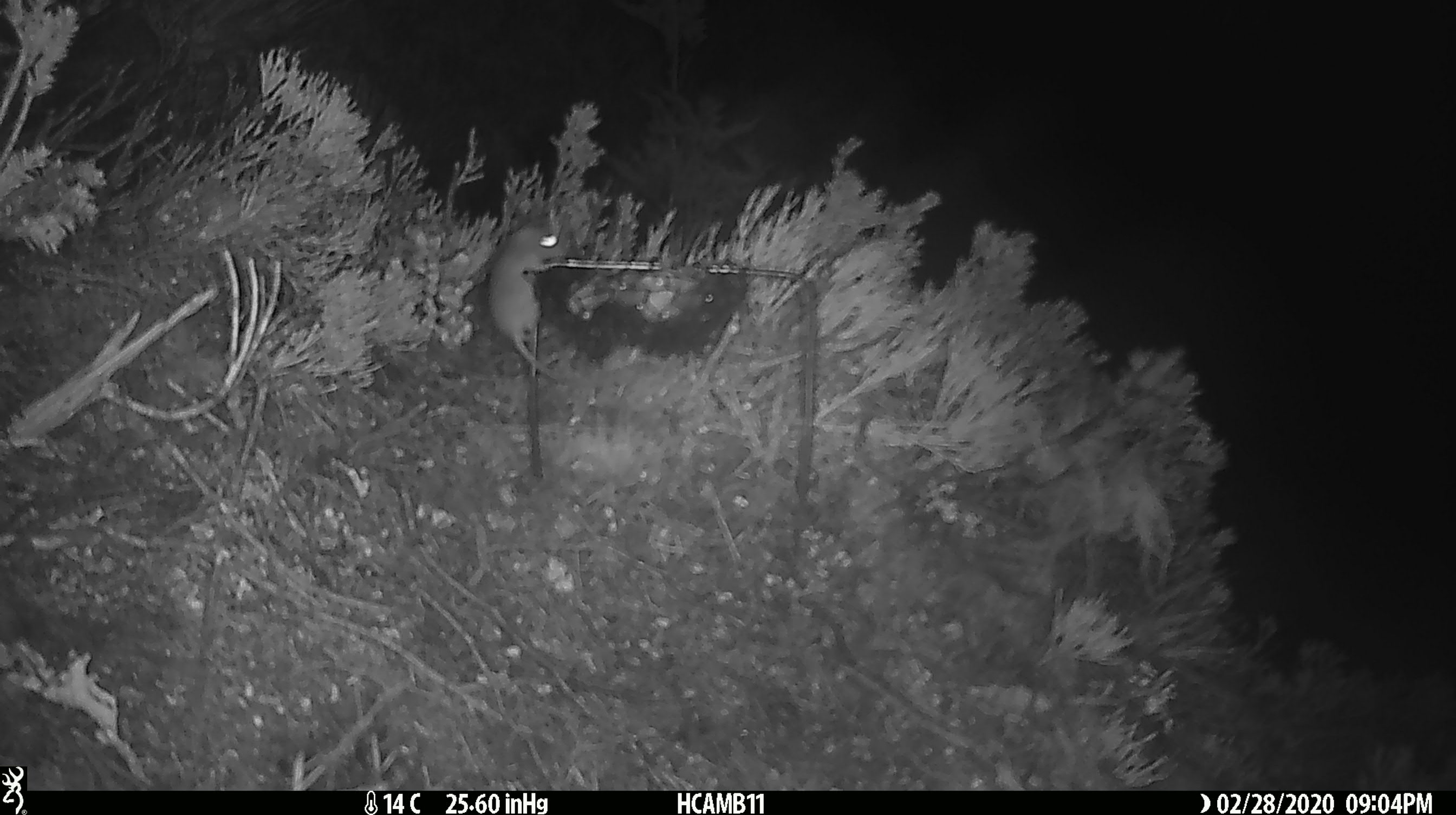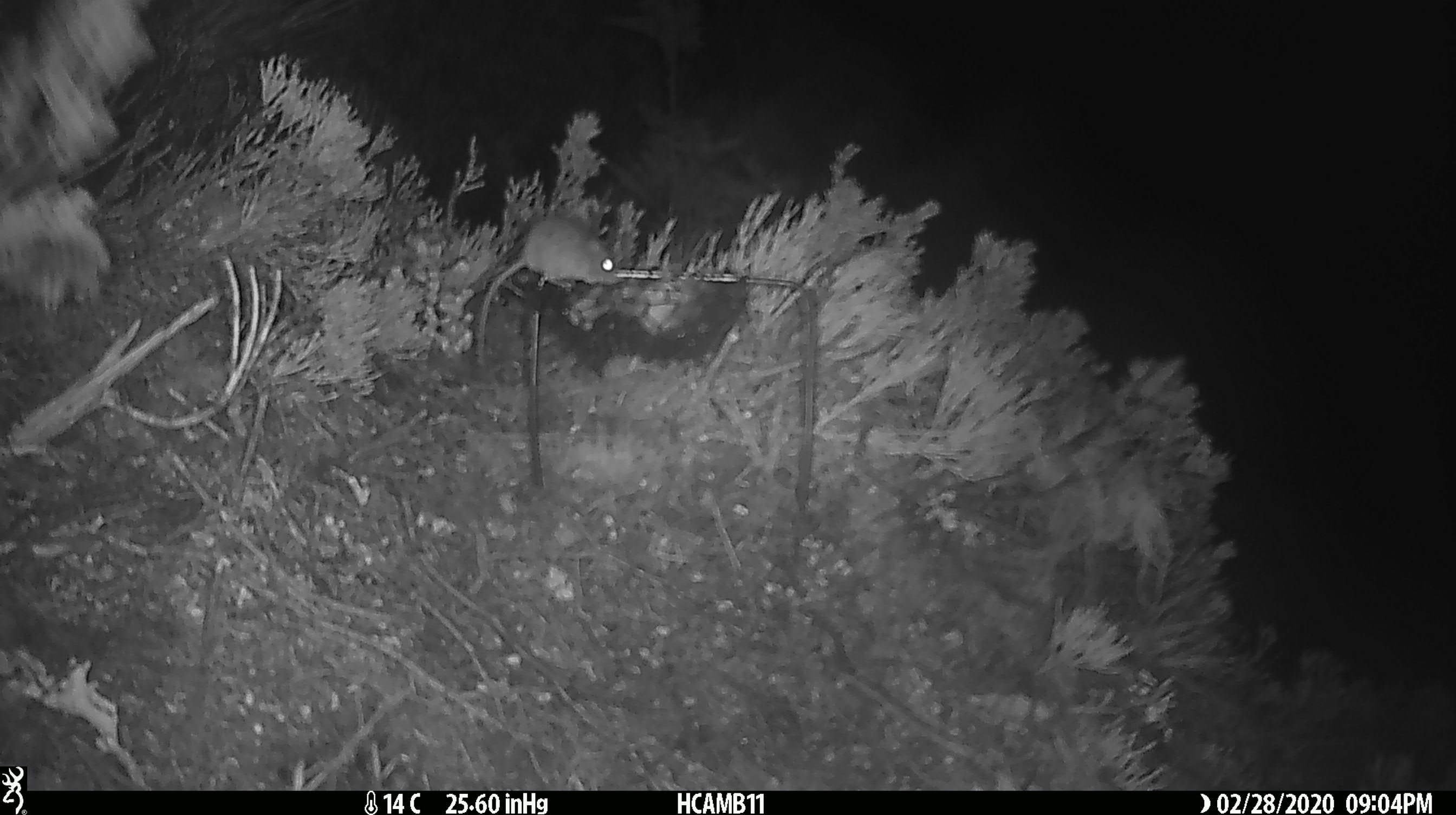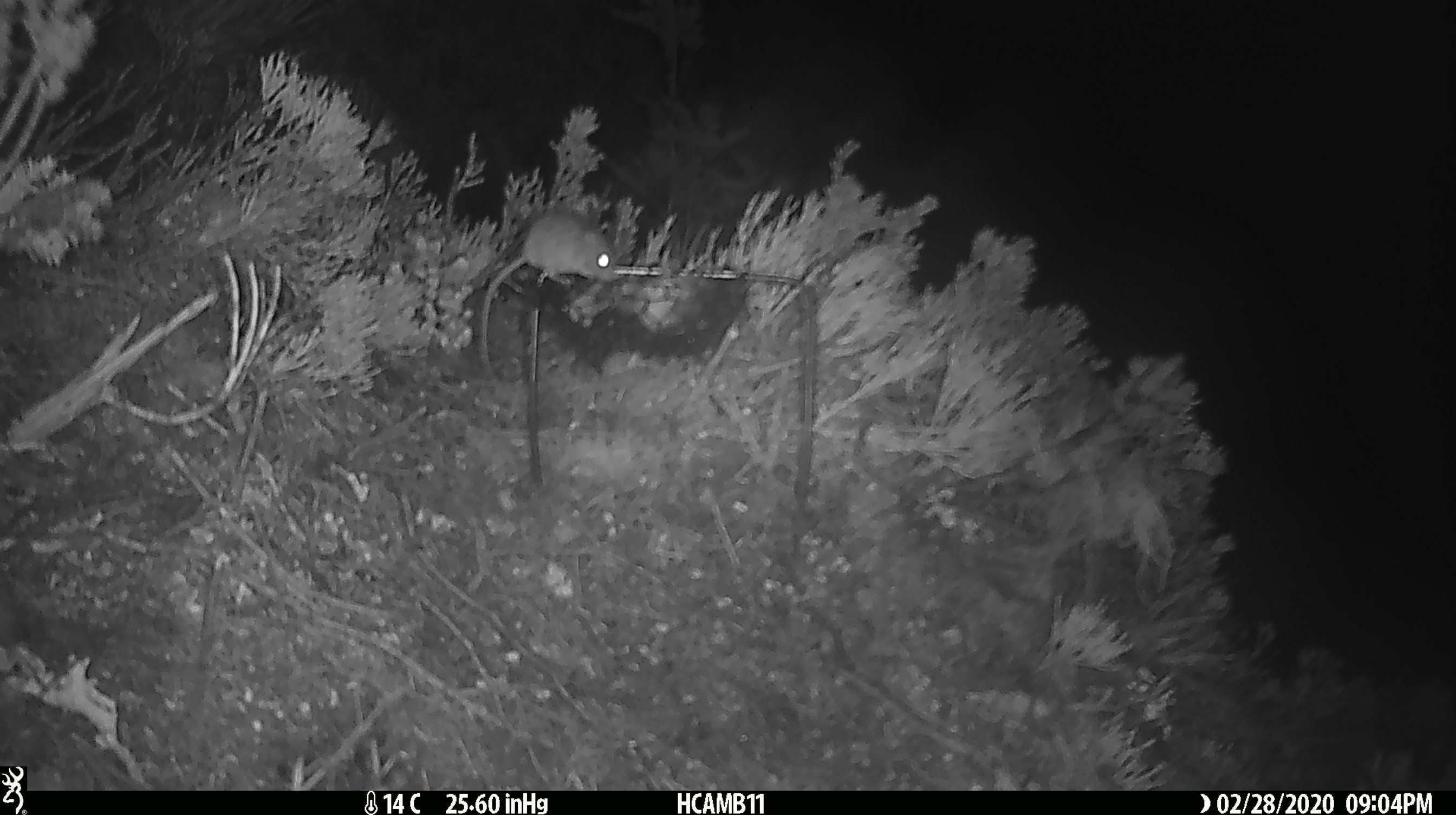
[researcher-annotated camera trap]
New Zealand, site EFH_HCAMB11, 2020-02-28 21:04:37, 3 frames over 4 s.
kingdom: Animalia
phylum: Chordata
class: Mammalia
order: Rodentia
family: Muridae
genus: Mus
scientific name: Mus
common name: mouse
Mouse (Mus).